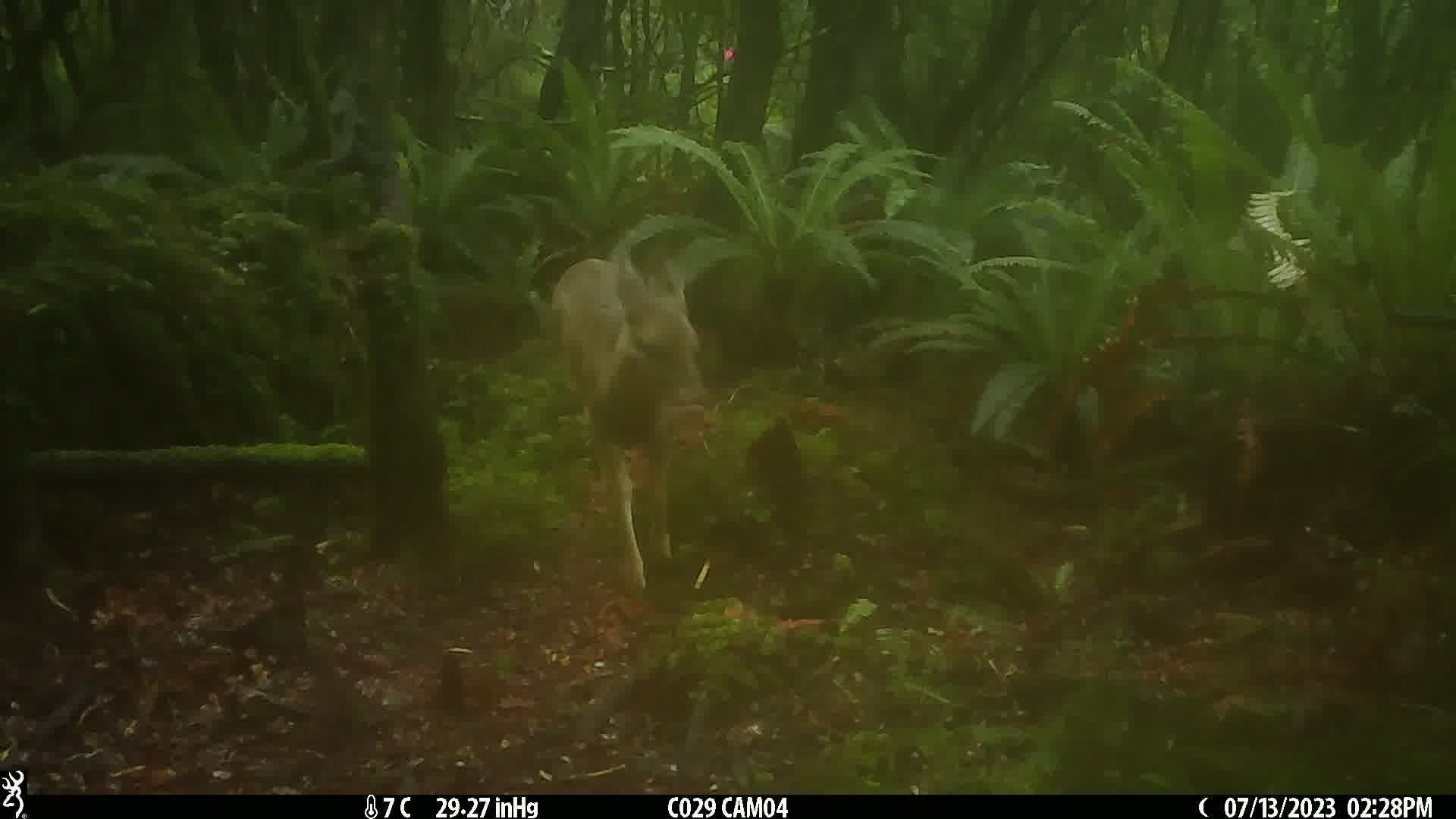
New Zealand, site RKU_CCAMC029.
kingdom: Animalia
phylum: Chordata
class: Mammalia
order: Artiodactyla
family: Cervidae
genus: Odocoileus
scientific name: Odocoileus virginianus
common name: white-tailed deer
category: white tailed deer